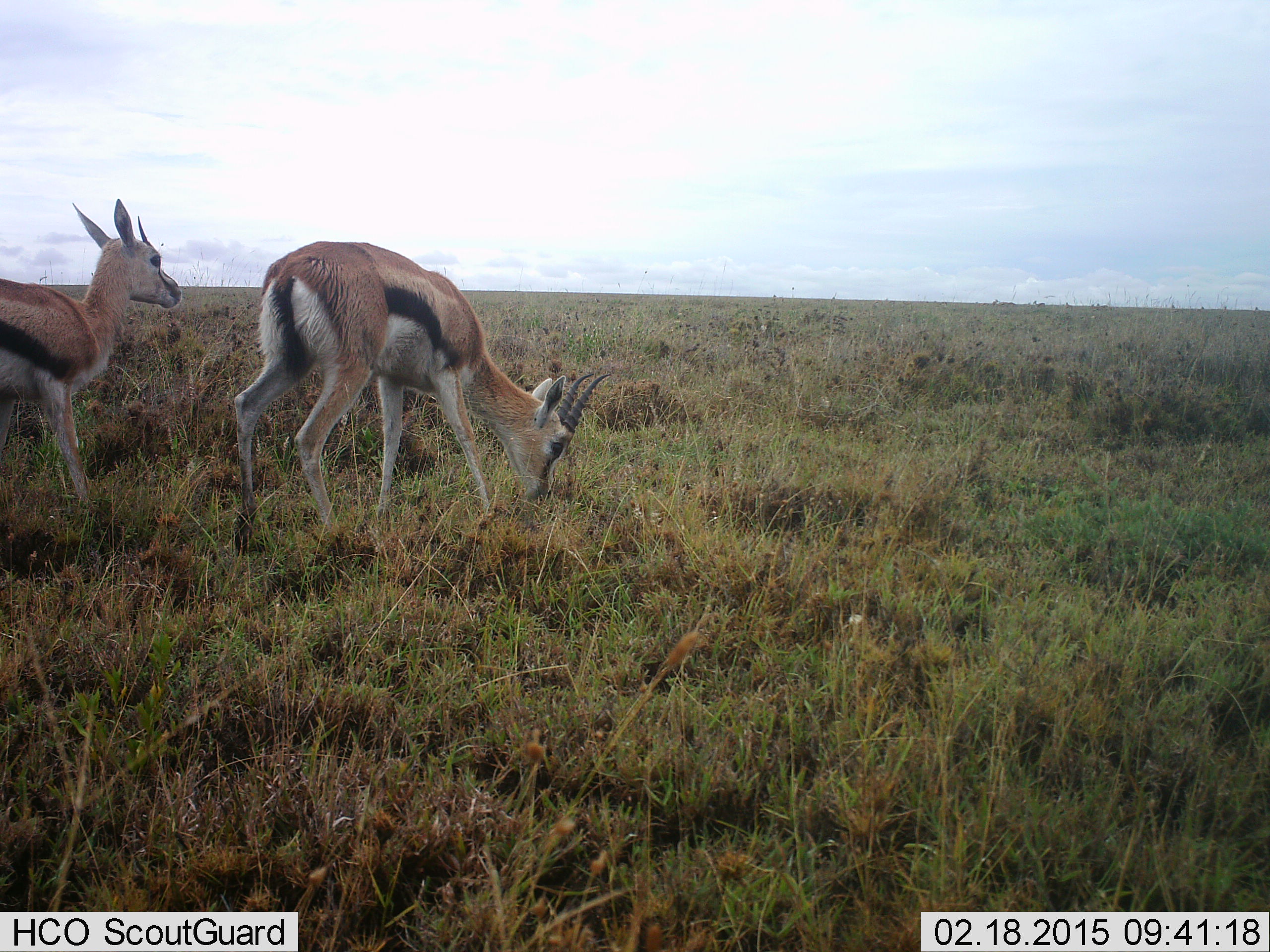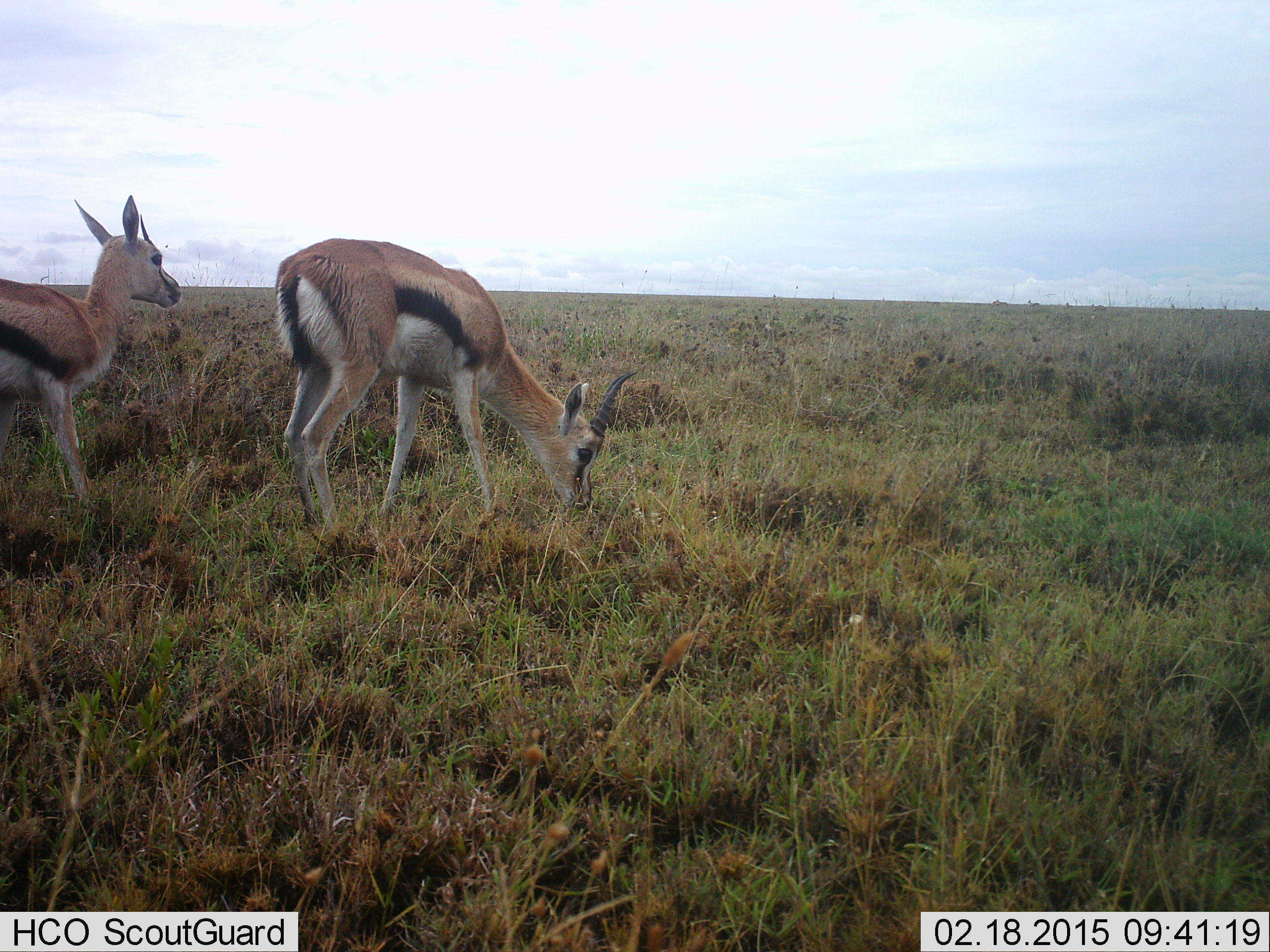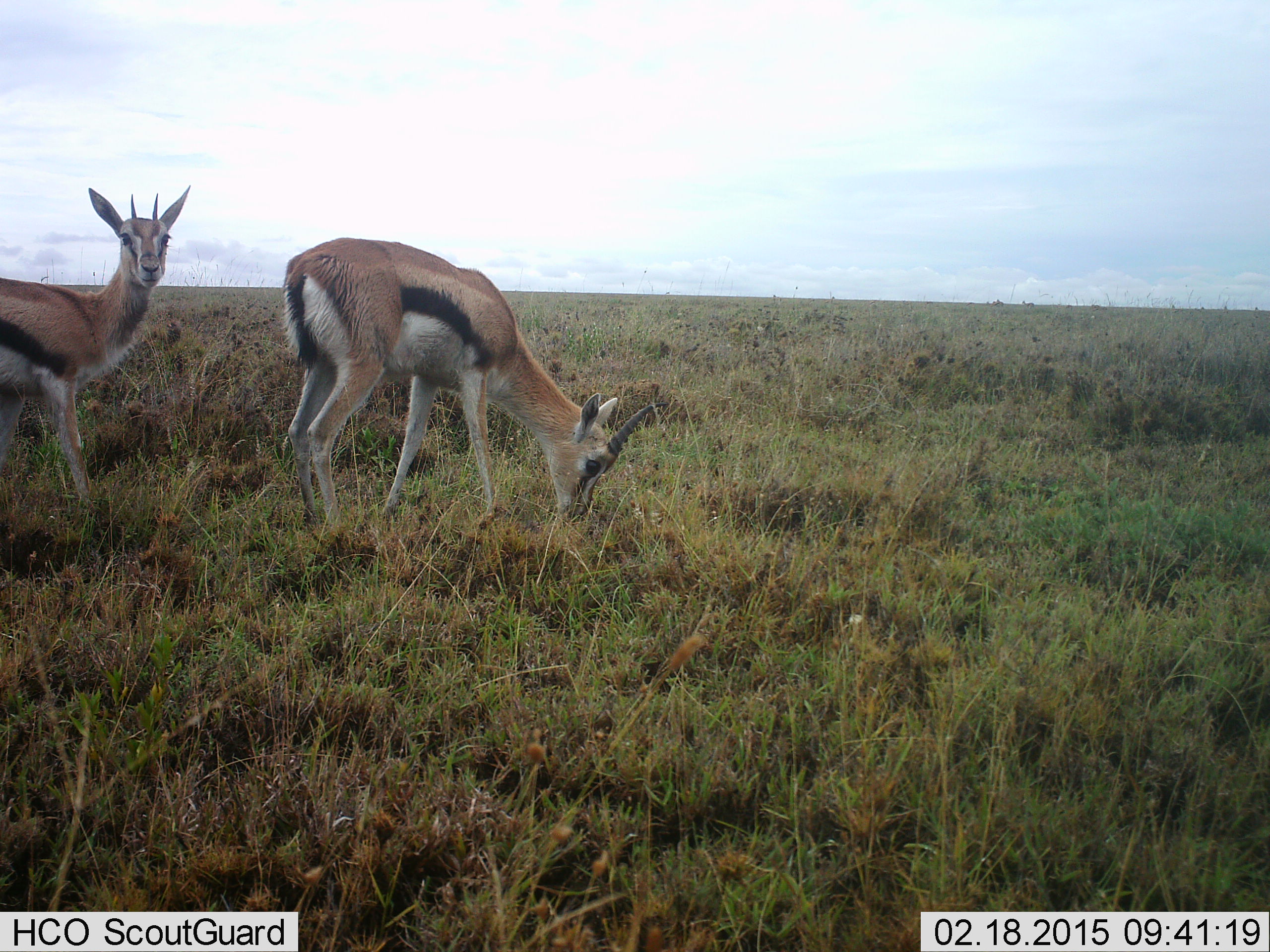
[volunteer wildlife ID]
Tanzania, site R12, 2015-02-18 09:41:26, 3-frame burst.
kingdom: Animalia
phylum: Chordata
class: Mammalia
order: Artiodactyla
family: Bovidae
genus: Eudorcas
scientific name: Eudorcas thomsonii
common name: thomson's gazelle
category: gazellethomsons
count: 2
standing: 60%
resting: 0%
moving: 20%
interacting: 0%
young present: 20%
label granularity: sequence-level